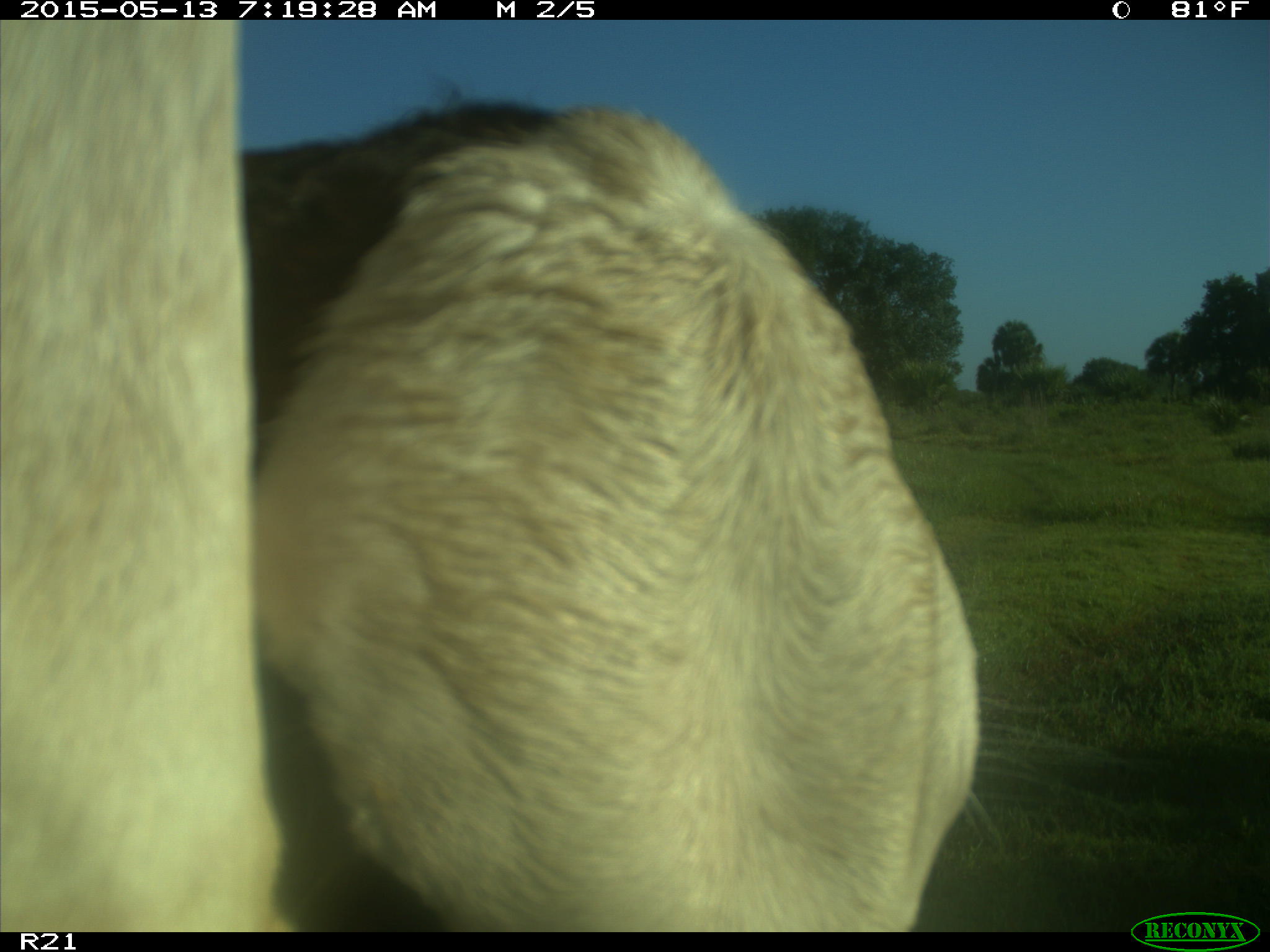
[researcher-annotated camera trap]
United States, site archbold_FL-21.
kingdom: Animalia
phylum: Chordata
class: Mammalia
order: Artiodactyla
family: Bovidae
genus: Bos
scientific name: Bos taurus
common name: domestic cow